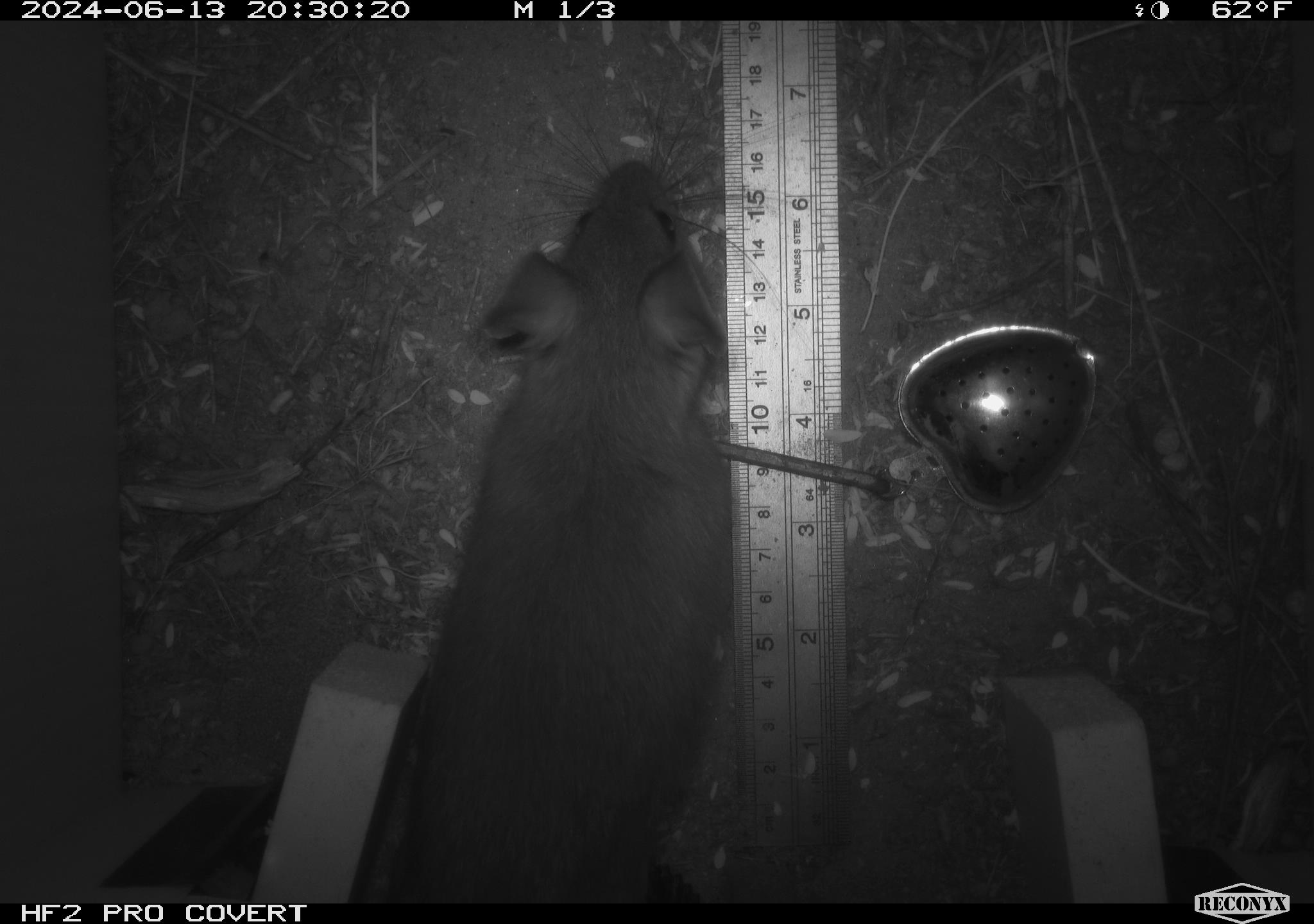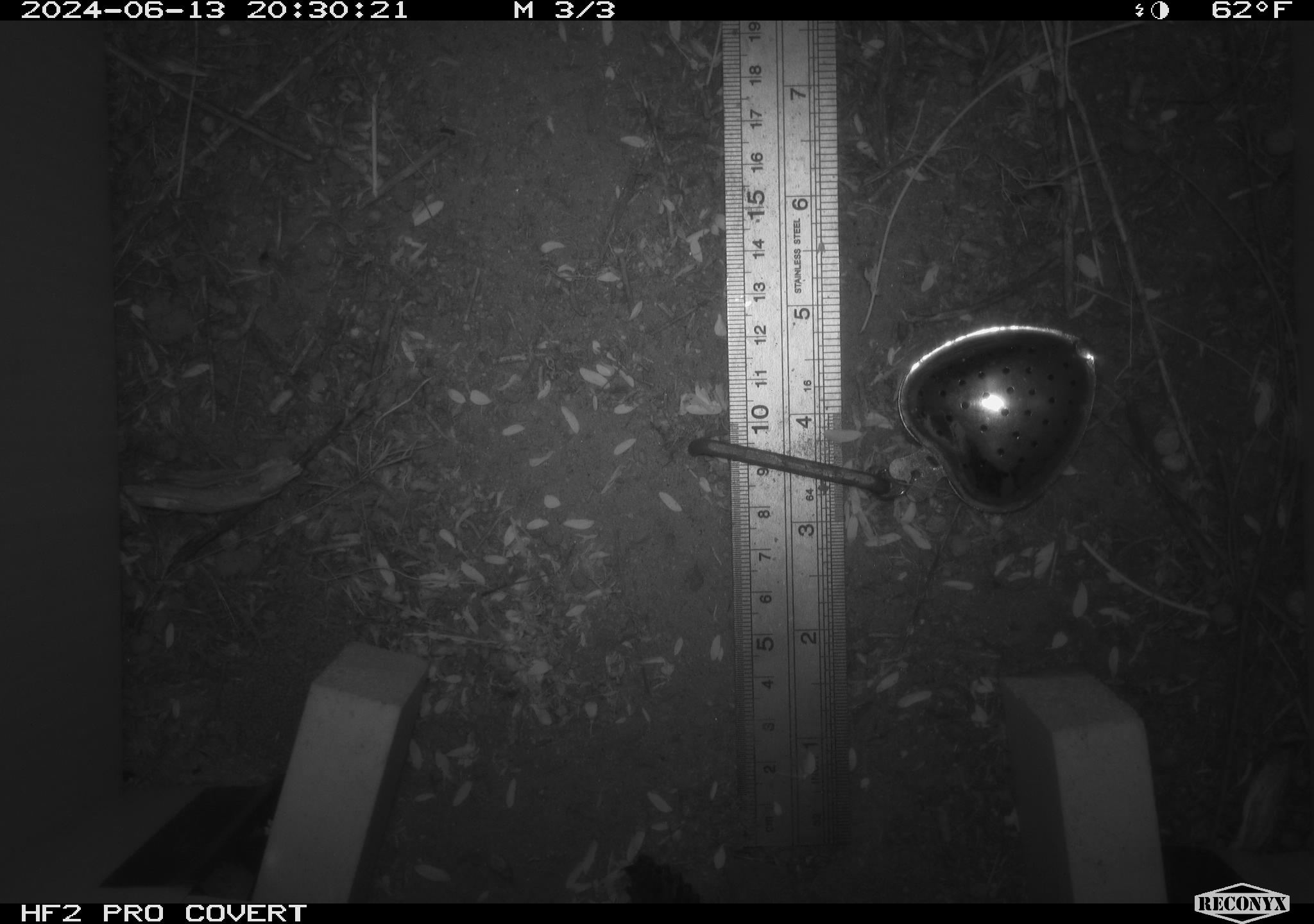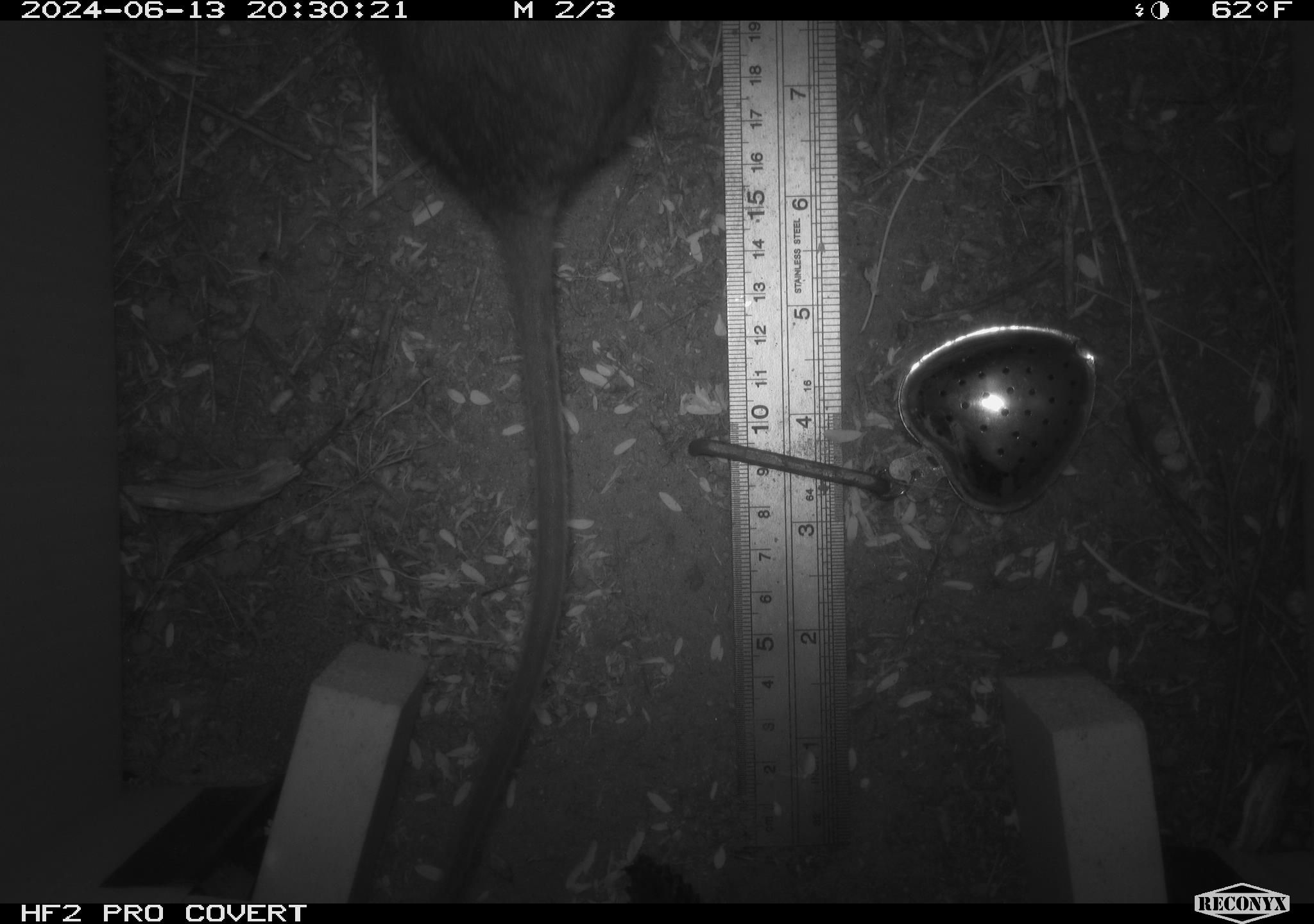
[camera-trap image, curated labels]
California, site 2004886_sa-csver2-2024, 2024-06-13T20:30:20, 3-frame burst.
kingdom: Animalia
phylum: Chordata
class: Mammalia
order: Rodentia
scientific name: Rodentia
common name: rodent